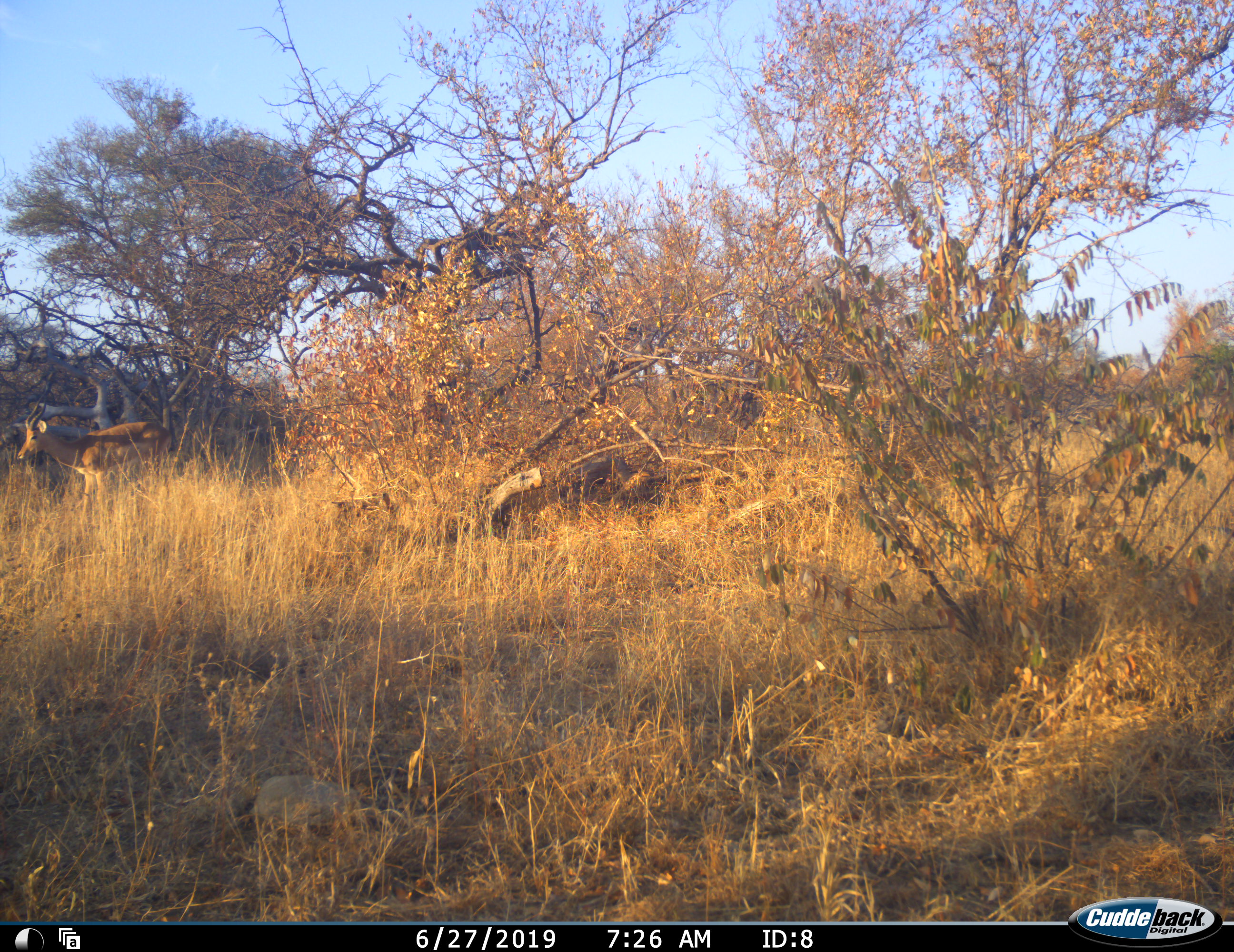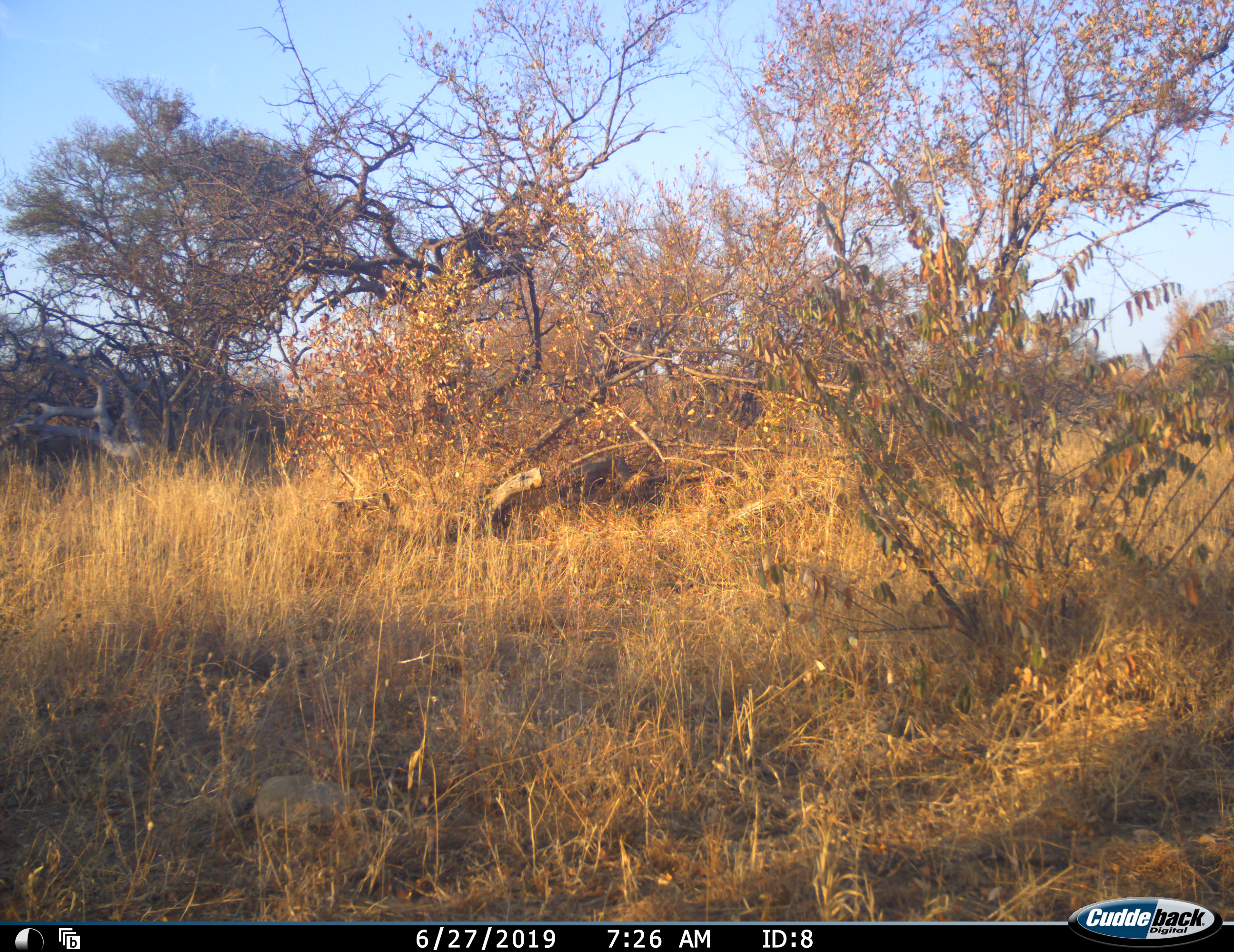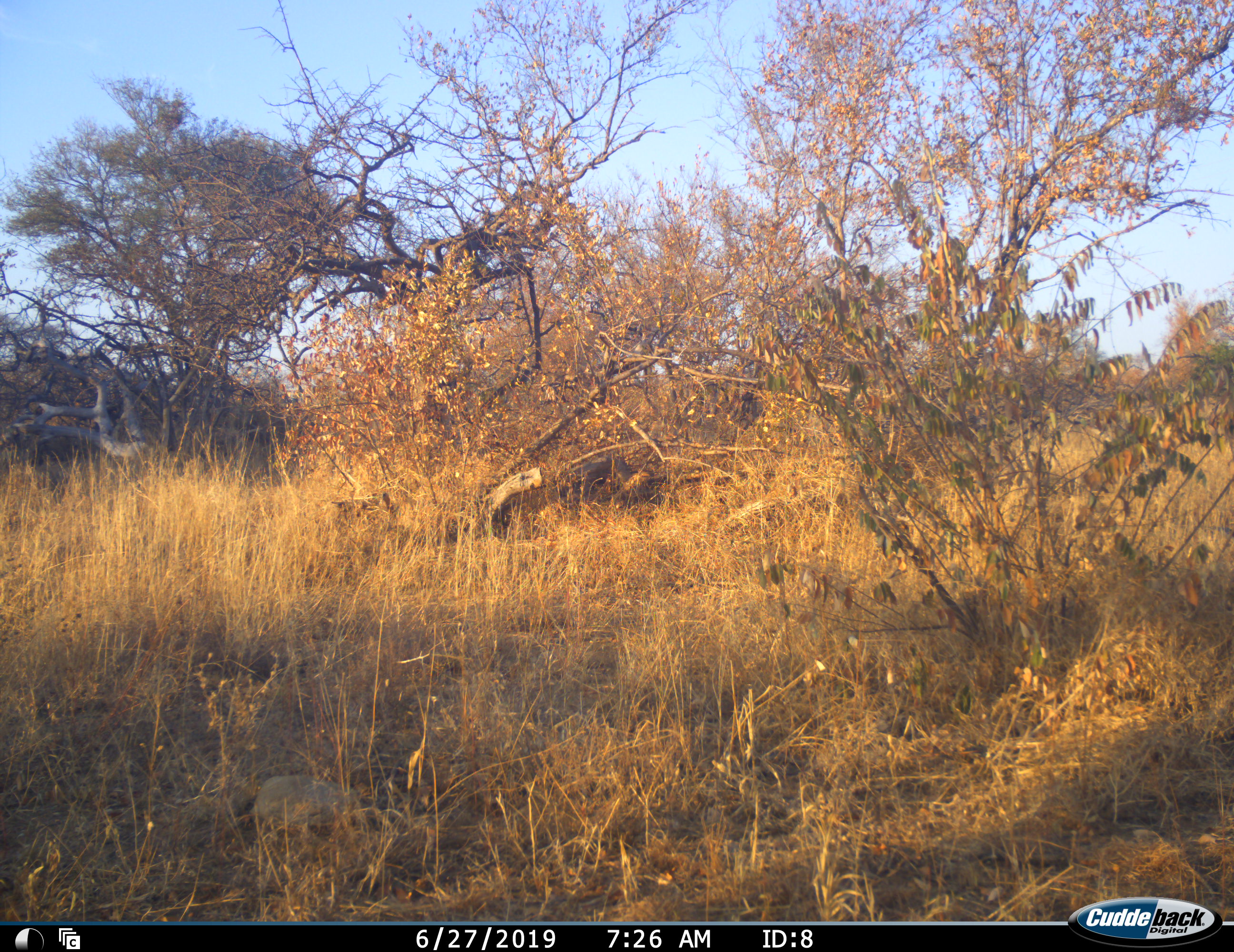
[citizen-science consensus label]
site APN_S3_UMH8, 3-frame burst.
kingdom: Animalia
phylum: Chordata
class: Mammalia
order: Artiodactyla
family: Bovidae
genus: Aepyceros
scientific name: Aepyceros melampus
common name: impala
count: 1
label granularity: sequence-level